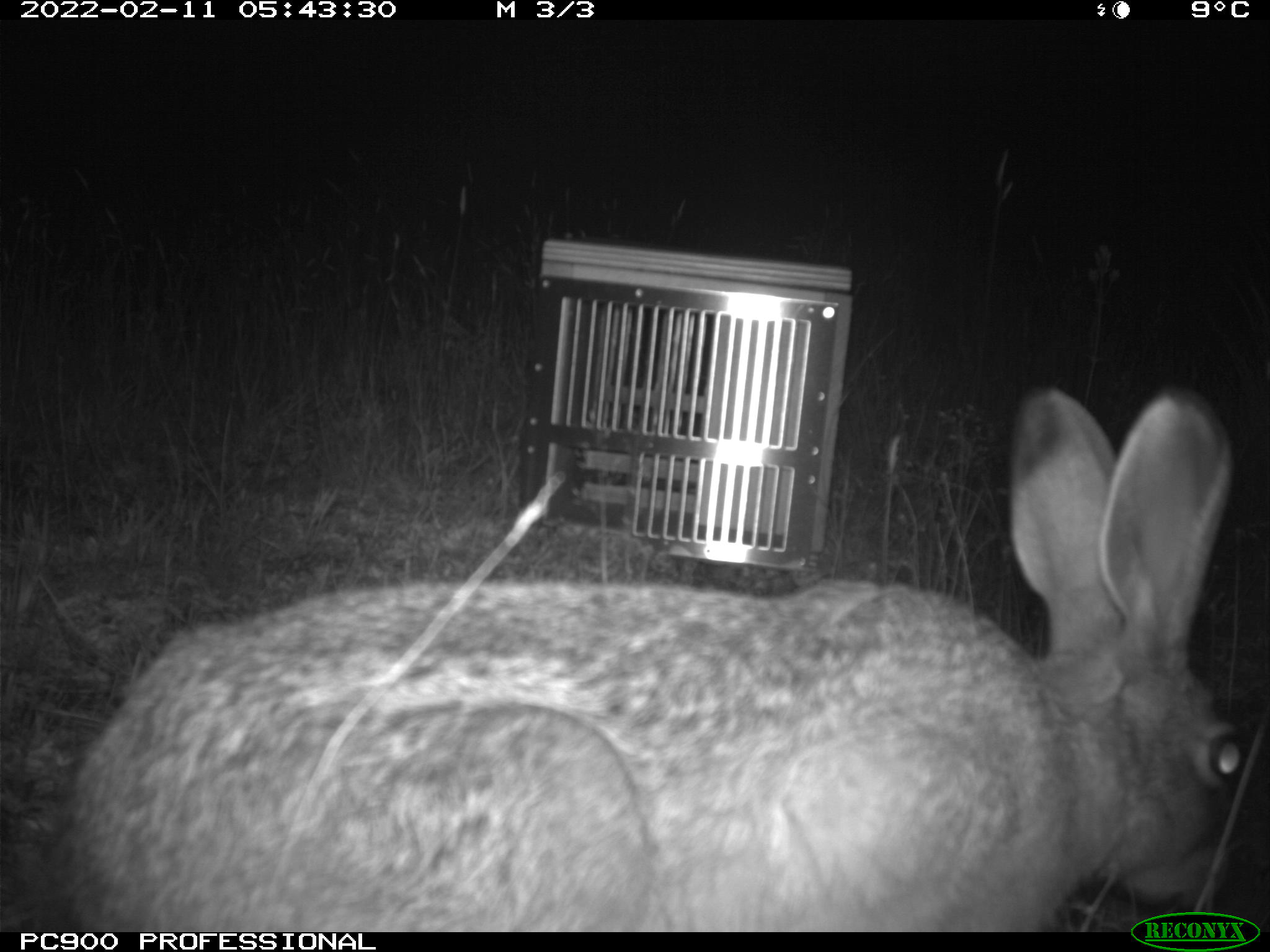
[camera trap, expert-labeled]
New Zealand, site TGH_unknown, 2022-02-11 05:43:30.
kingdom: Animalia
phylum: Chordata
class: Mammalia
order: Lagomorpha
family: Leporidae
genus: Lepus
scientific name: Lepus europaeus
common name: brown hare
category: hare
Hare (brown hare) (Lepus europaeus).